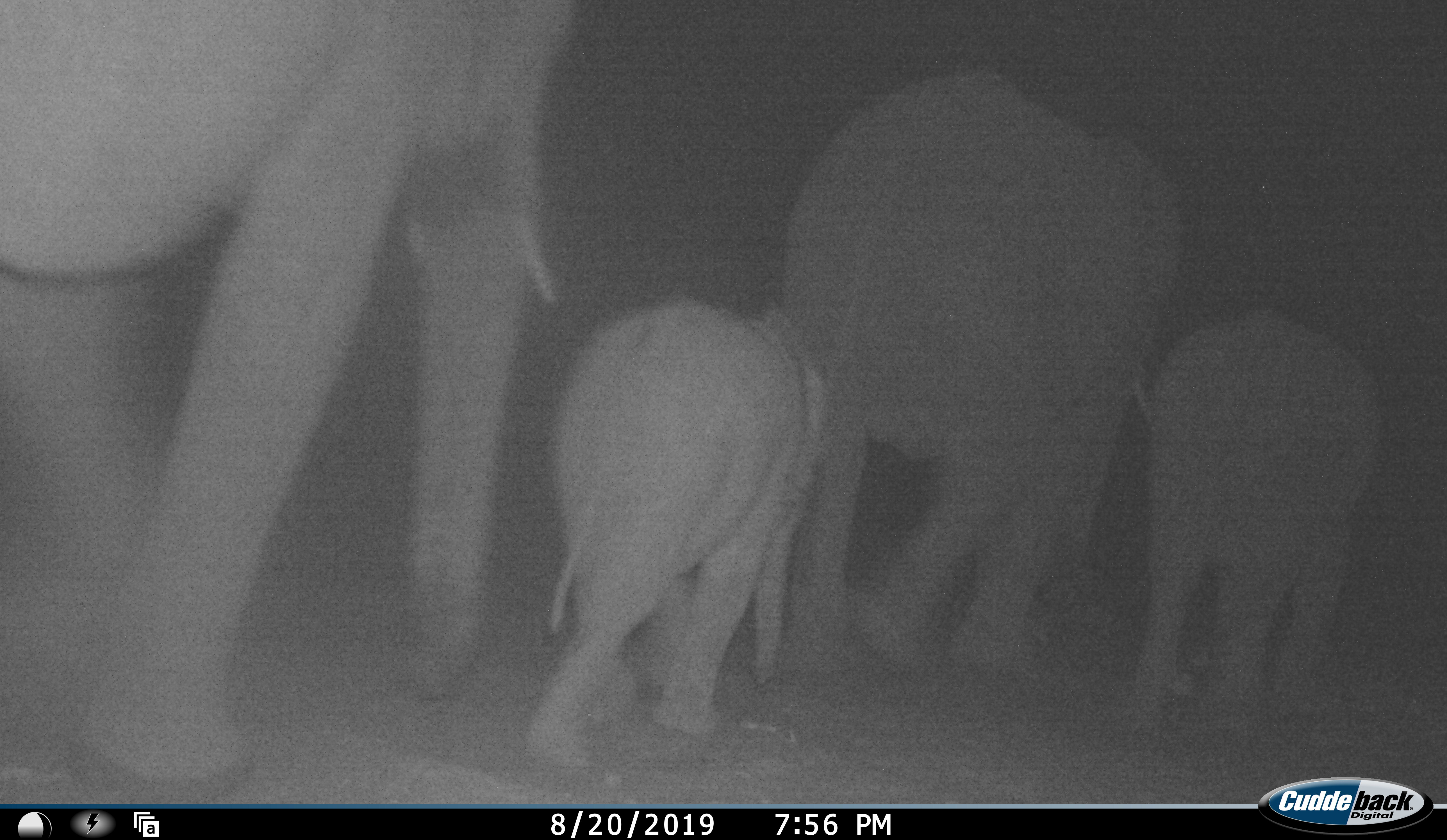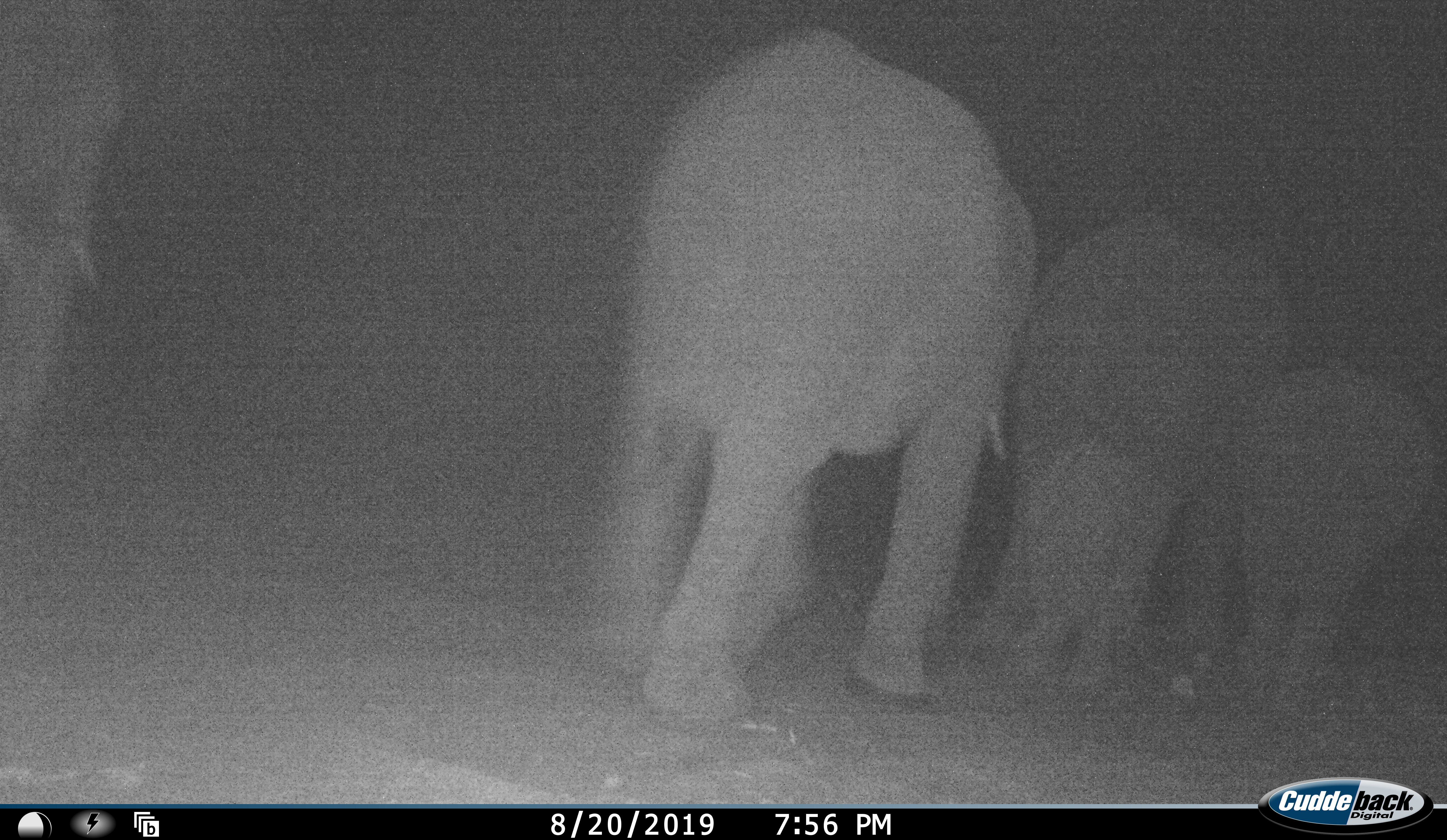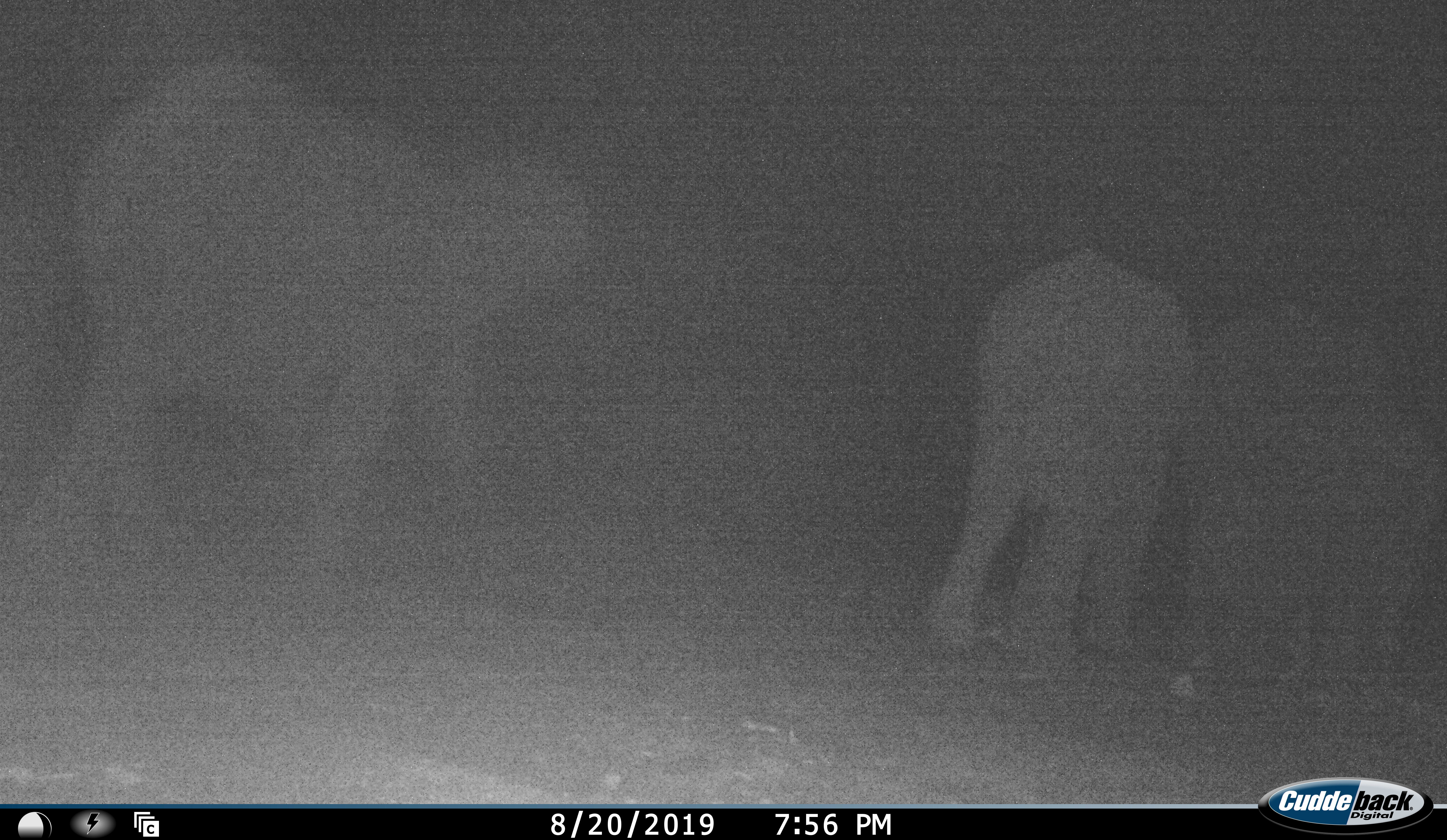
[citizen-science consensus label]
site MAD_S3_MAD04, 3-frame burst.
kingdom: Animalia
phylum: Chordata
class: Mammalia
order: Proboscidea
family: Elephantidae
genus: Loxodonta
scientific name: Loxodonta africana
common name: african bush elephant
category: elephant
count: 5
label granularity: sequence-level